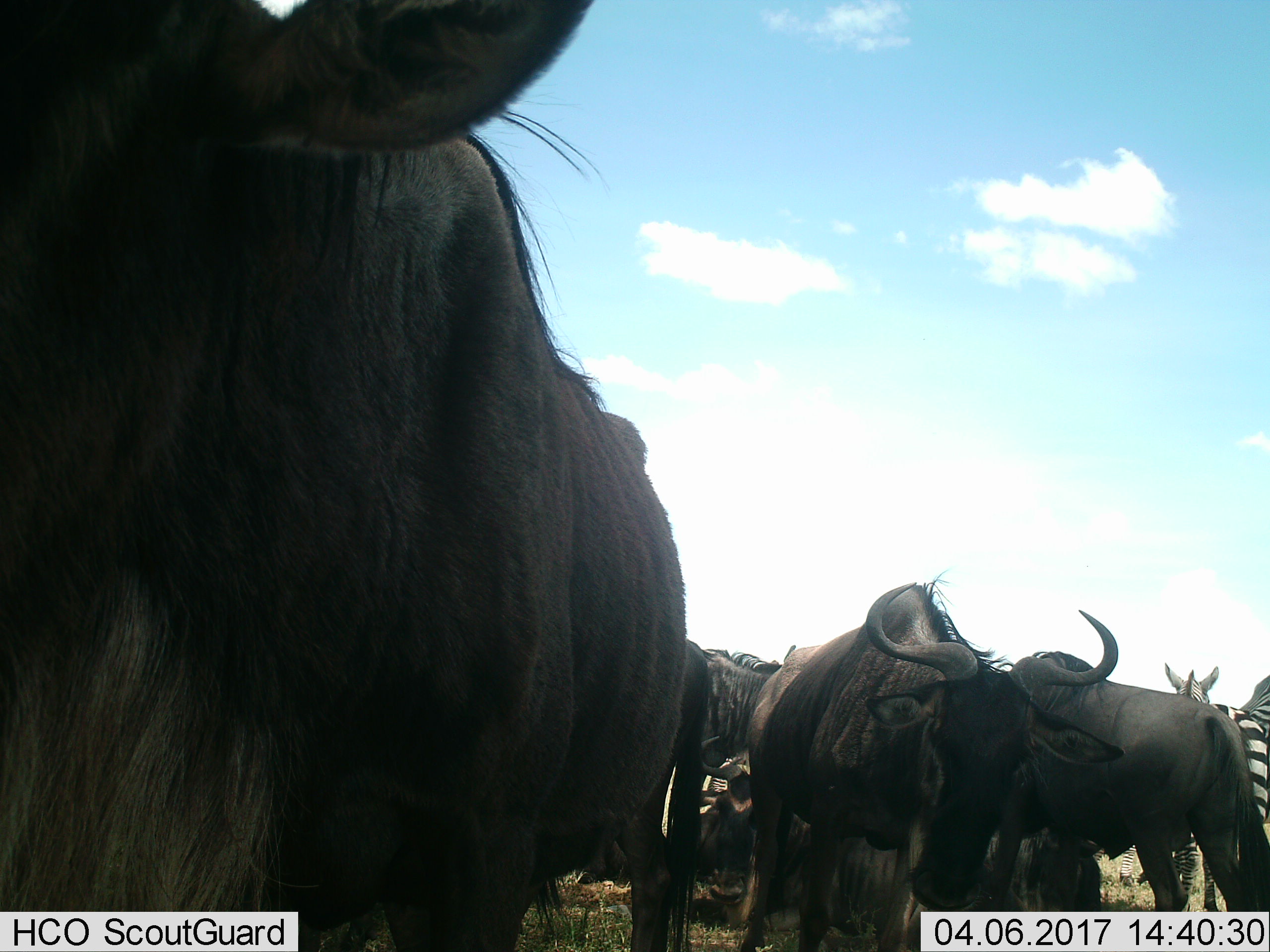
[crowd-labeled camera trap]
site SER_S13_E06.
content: unidentified animal